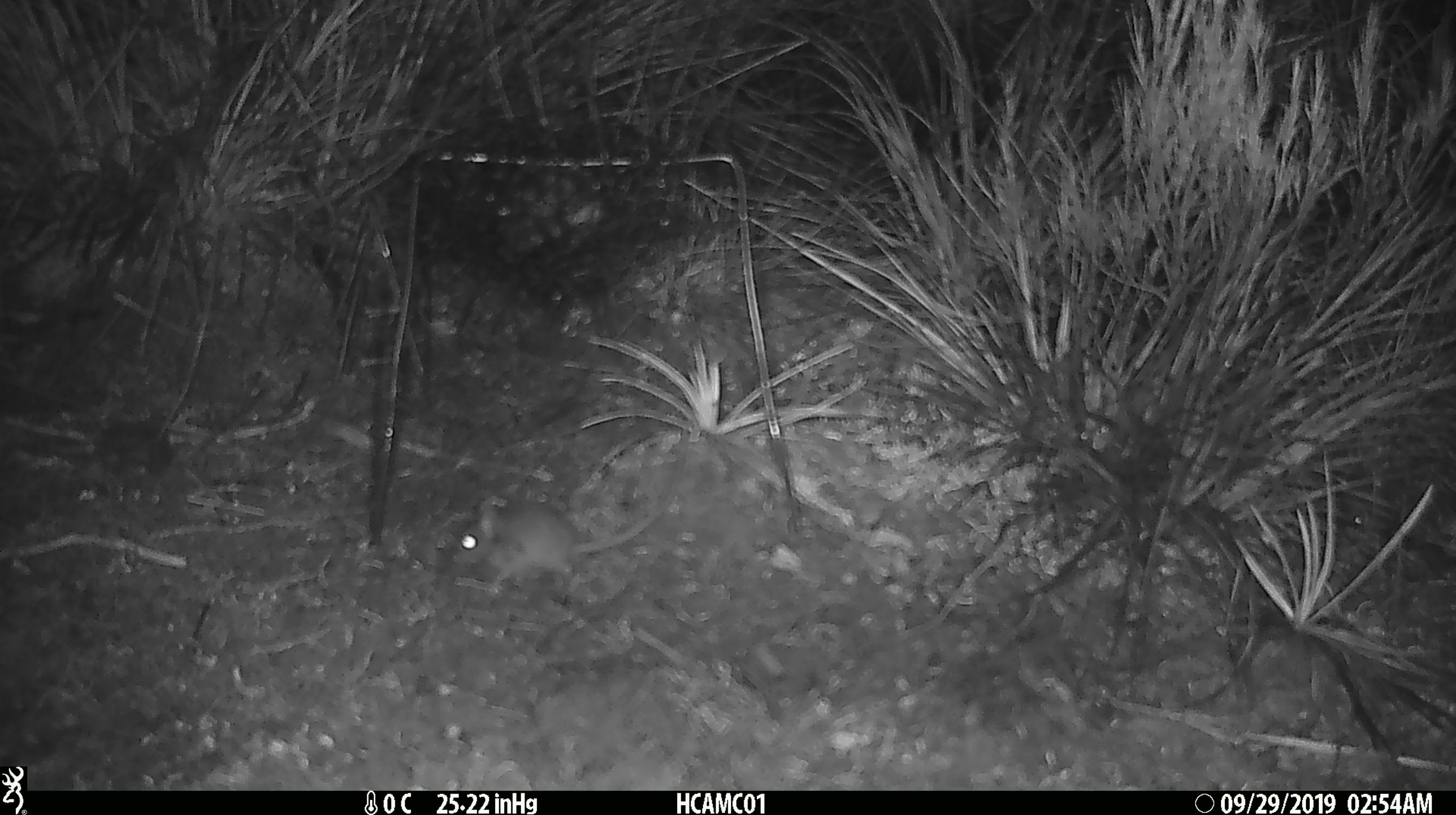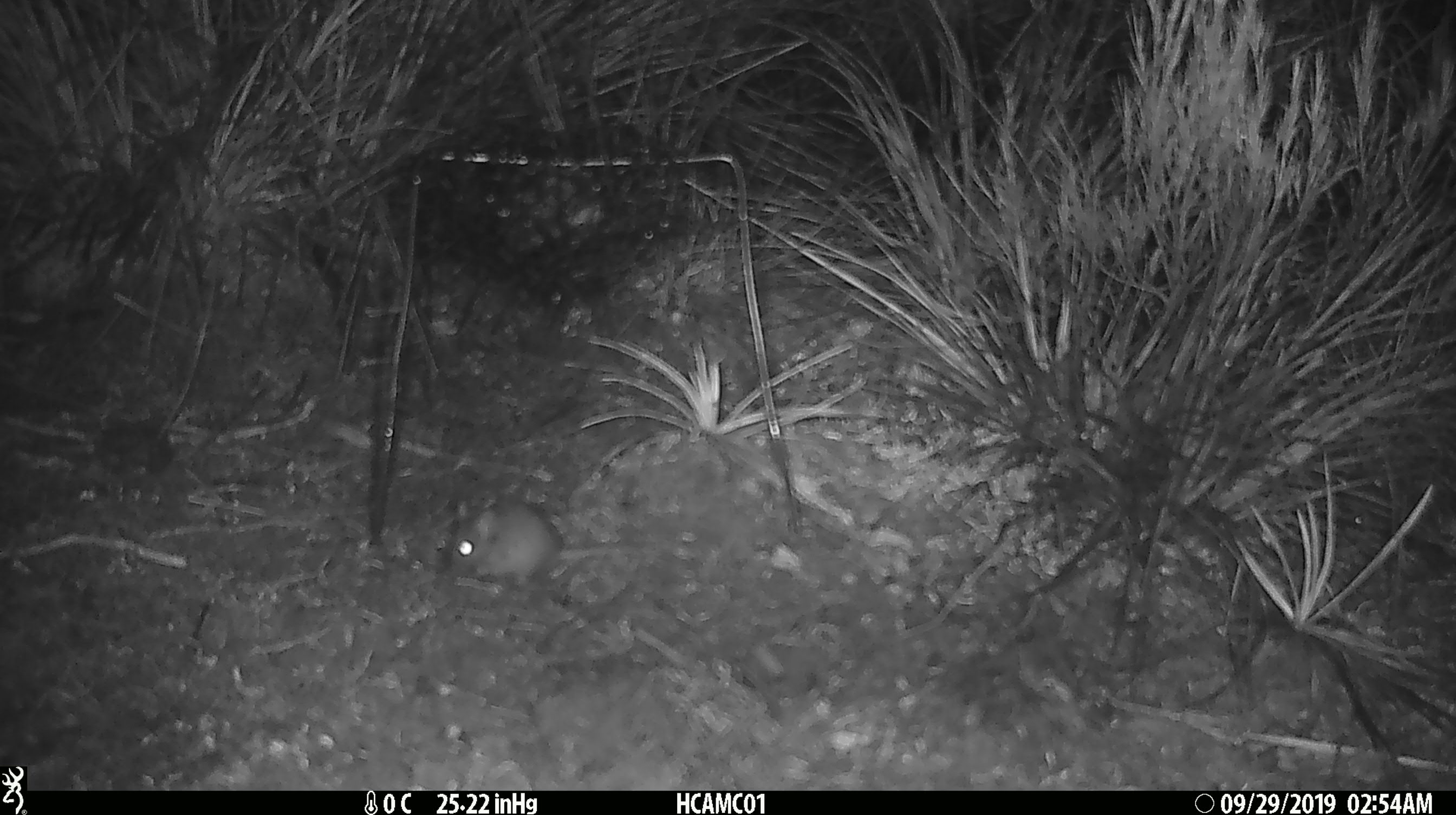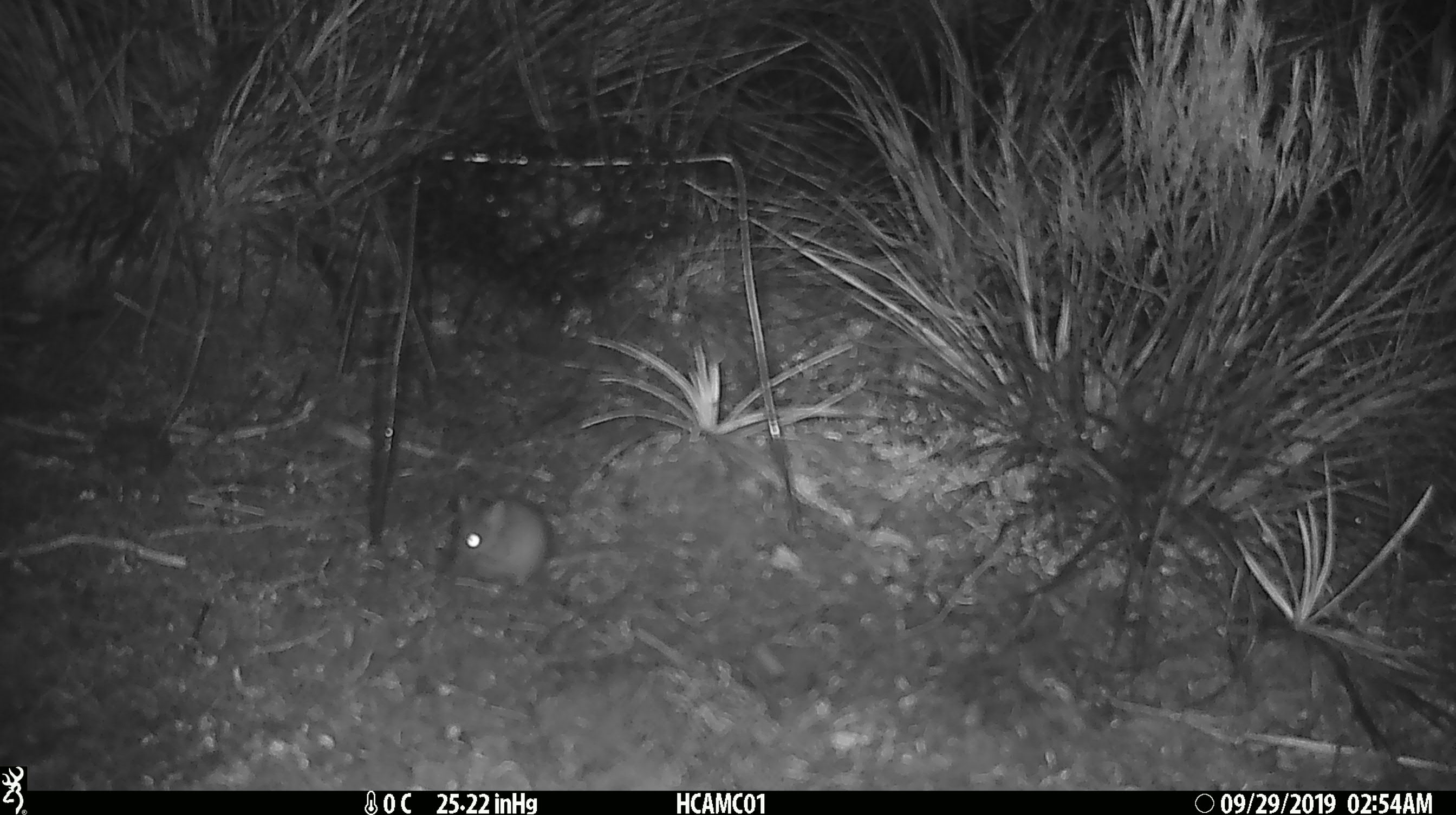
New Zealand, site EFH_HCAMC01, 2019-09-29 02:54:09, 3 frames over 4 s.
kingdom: Animalia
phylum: Chordata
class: Mammalia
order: Rodentia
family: Muridae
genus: Mus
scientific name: Mus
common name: mouse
Mouse (Mus).